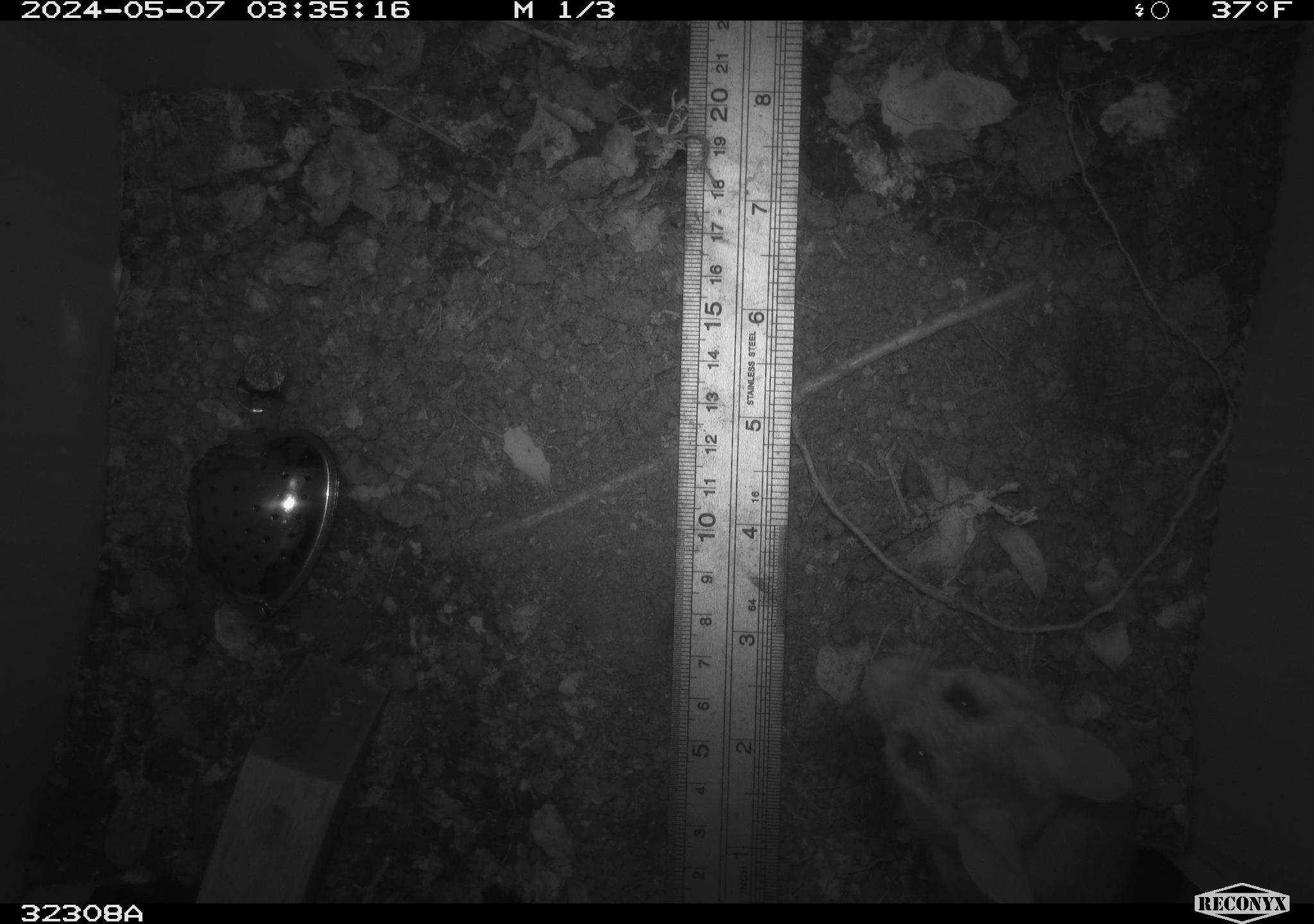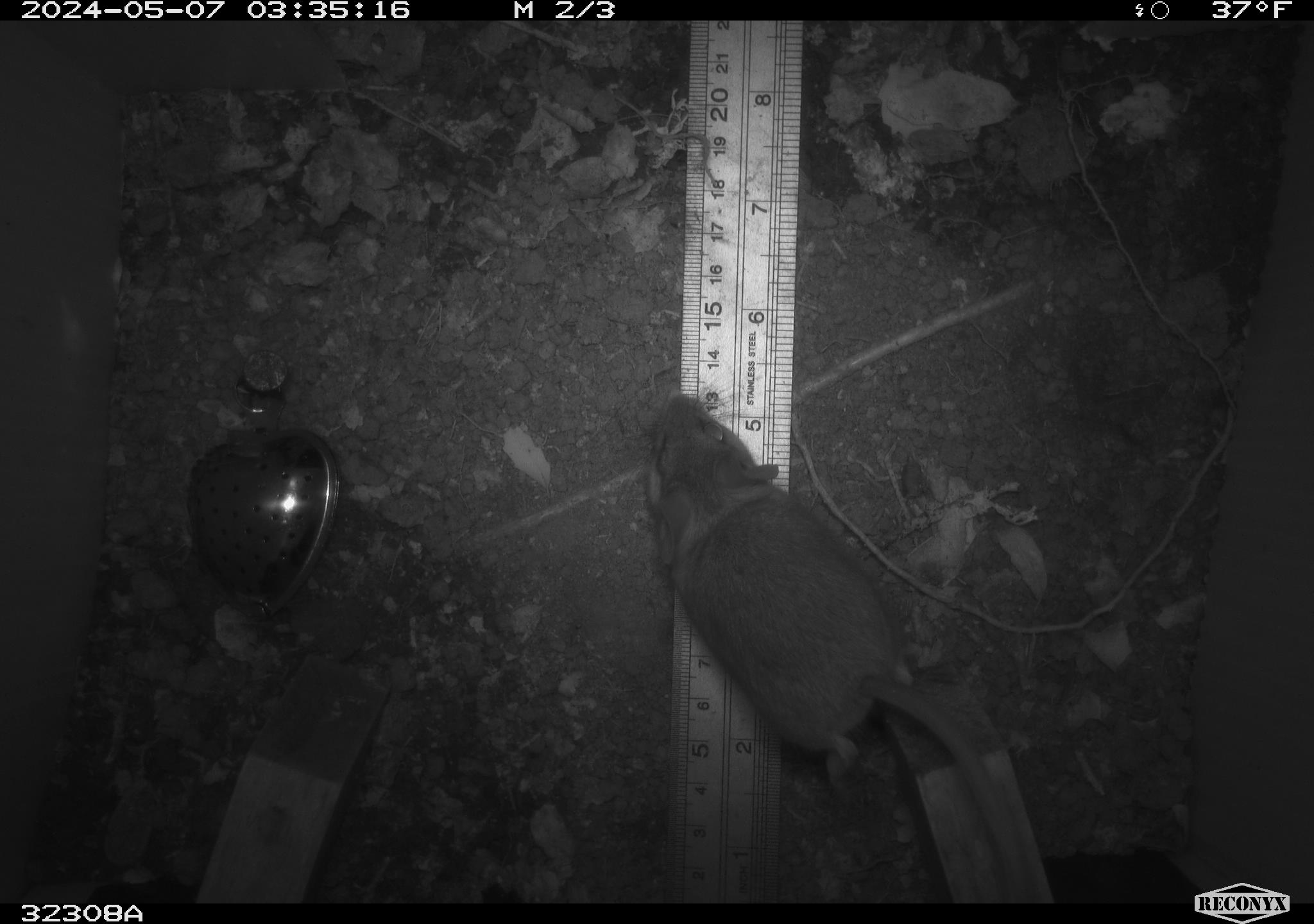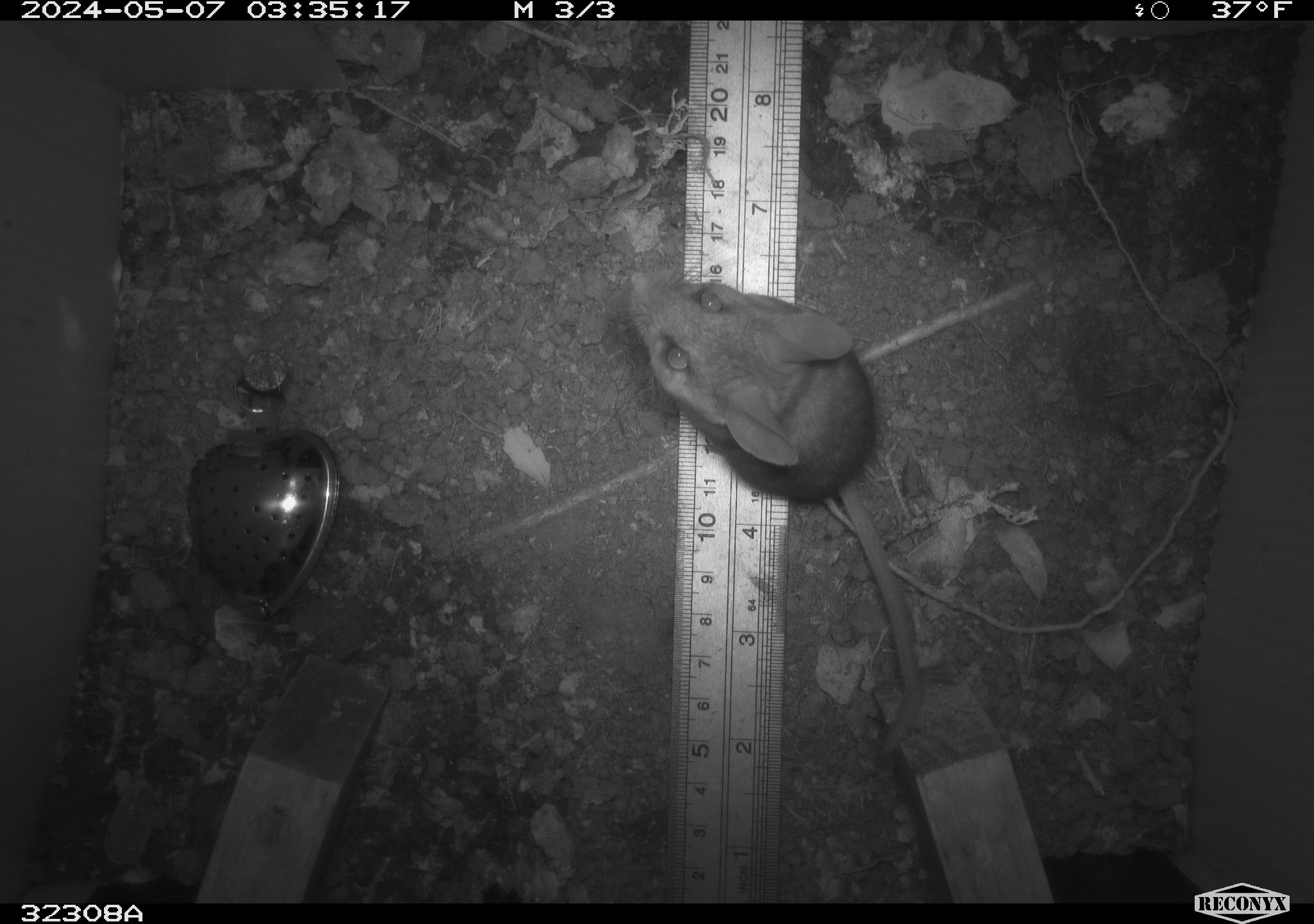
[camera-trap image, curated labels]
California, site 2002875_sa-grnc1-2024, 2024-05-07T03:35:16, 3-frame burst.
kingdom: Animalia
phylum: Chordata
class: Mammalia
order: Rodentia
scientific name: Rodentia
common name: rodent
Rodent (Rodentia).